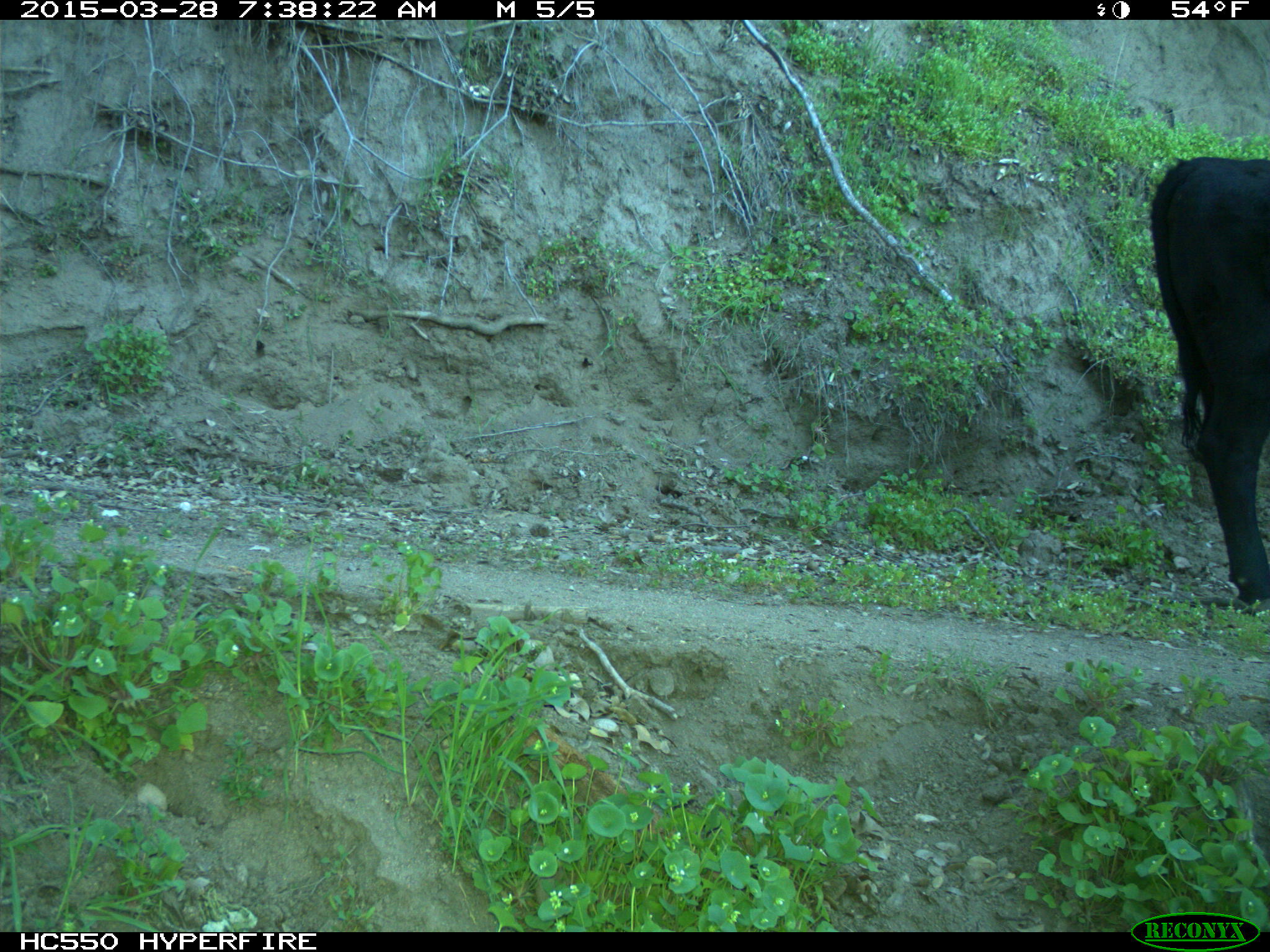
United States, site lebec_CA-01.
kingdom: Animalia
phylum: Chordata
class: Mammalia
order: Artiodactyla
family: Bovidae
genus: Bos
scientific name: Bos taurus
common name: domestic cow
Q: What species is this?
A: Bos taurus (domestic cow).